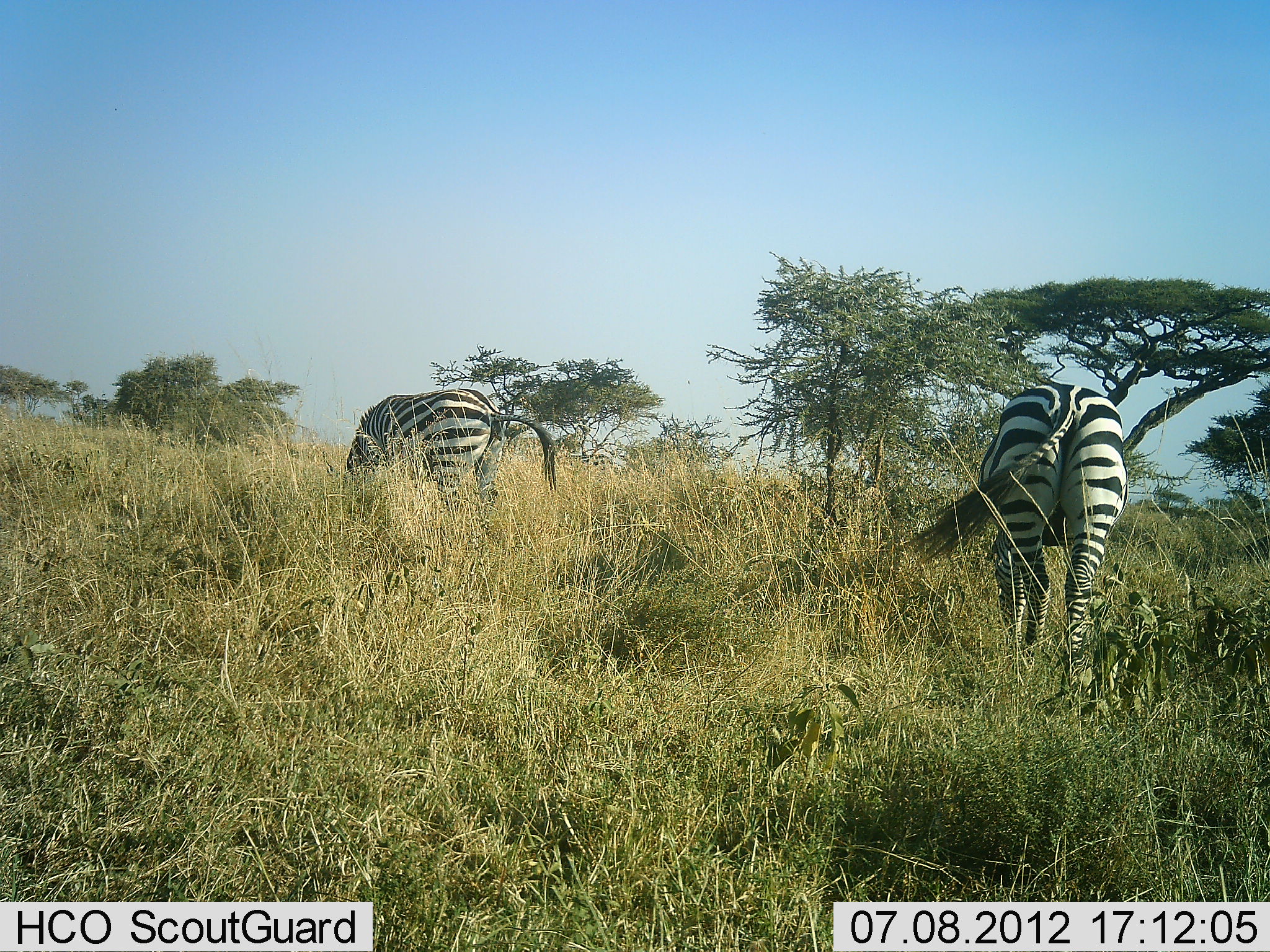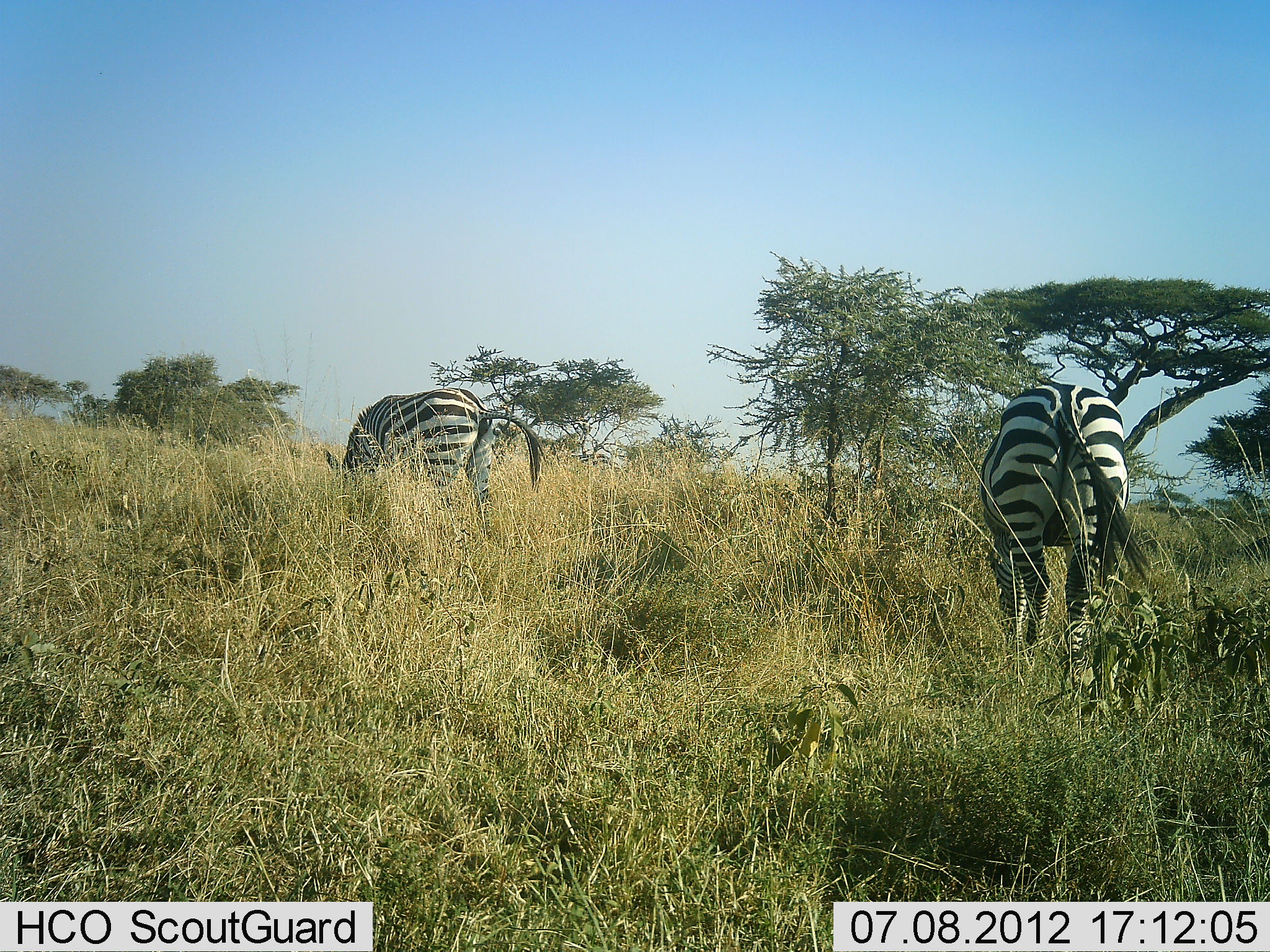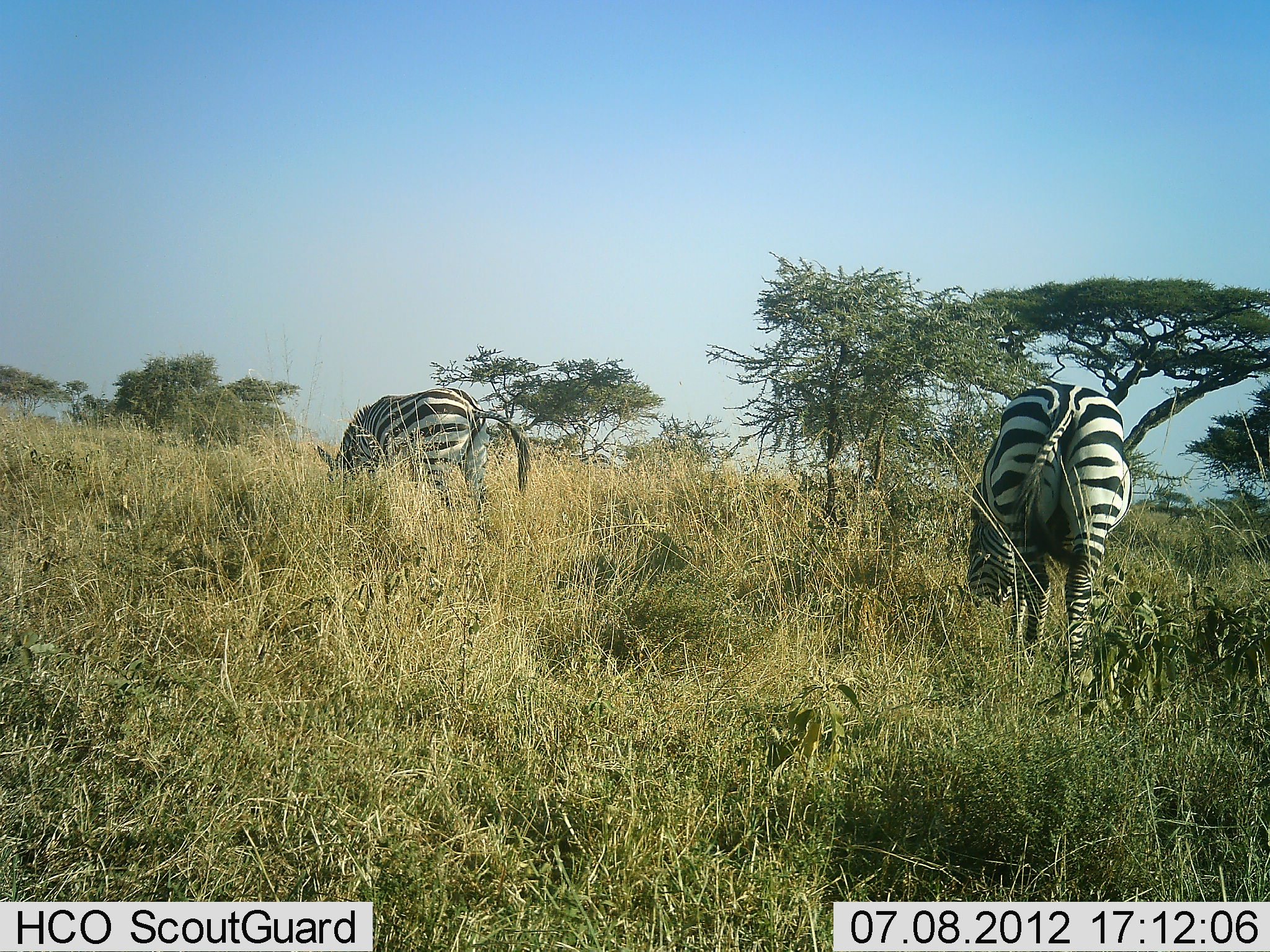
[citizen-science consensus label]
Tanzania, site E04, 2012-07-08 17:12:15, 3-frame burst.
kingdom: Animalia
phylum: Chordata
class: Mammalia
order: Perissodactyla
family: Equidae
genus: Equus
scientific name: Equus quagga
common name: plains zebra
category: zebra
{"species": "zebra (plains zebra) (Equus quagga)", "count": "2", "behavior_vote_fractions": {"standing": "40%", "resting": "0%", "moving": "10%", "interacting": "0%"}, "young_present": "0%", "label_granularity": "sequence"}